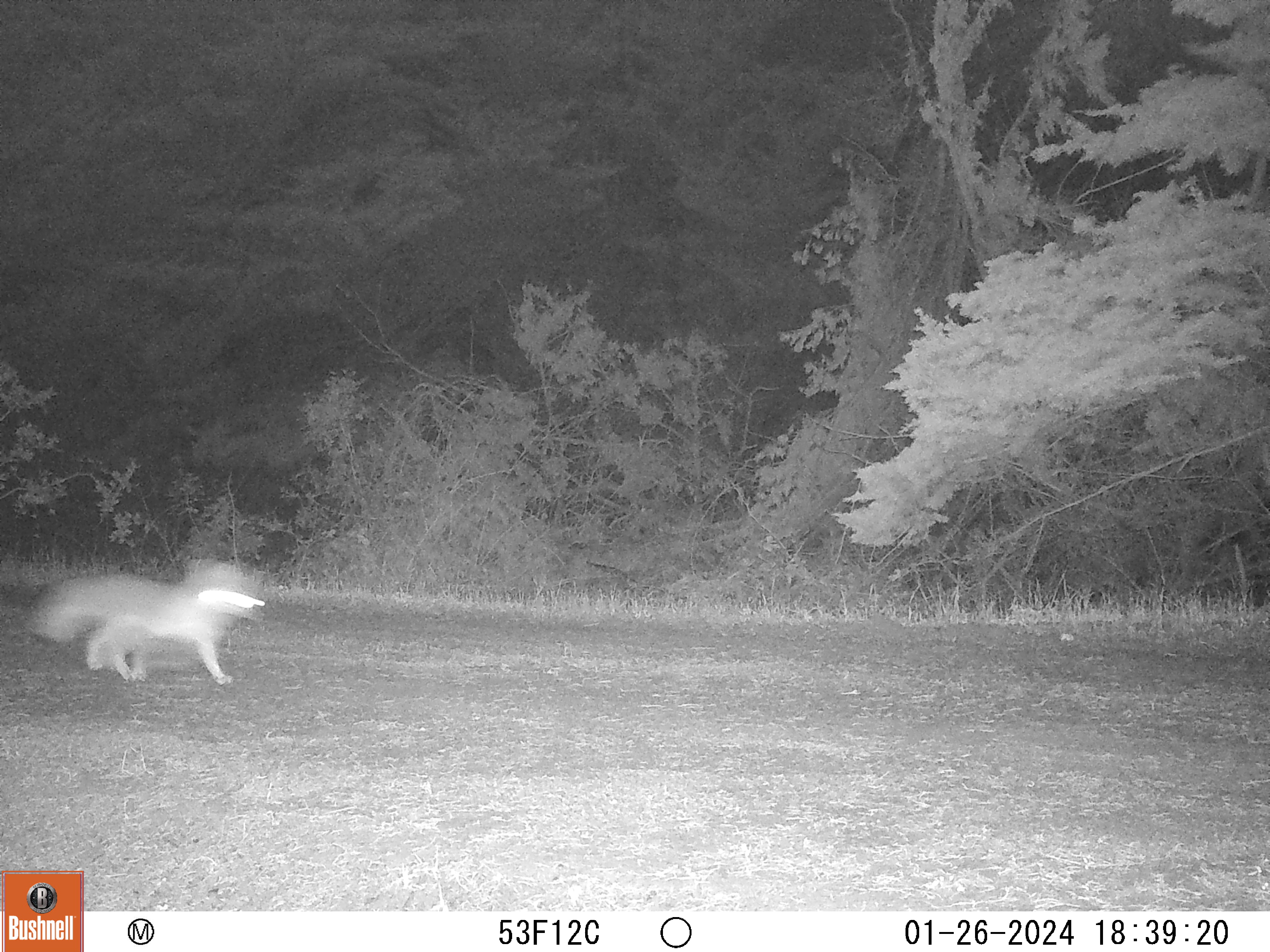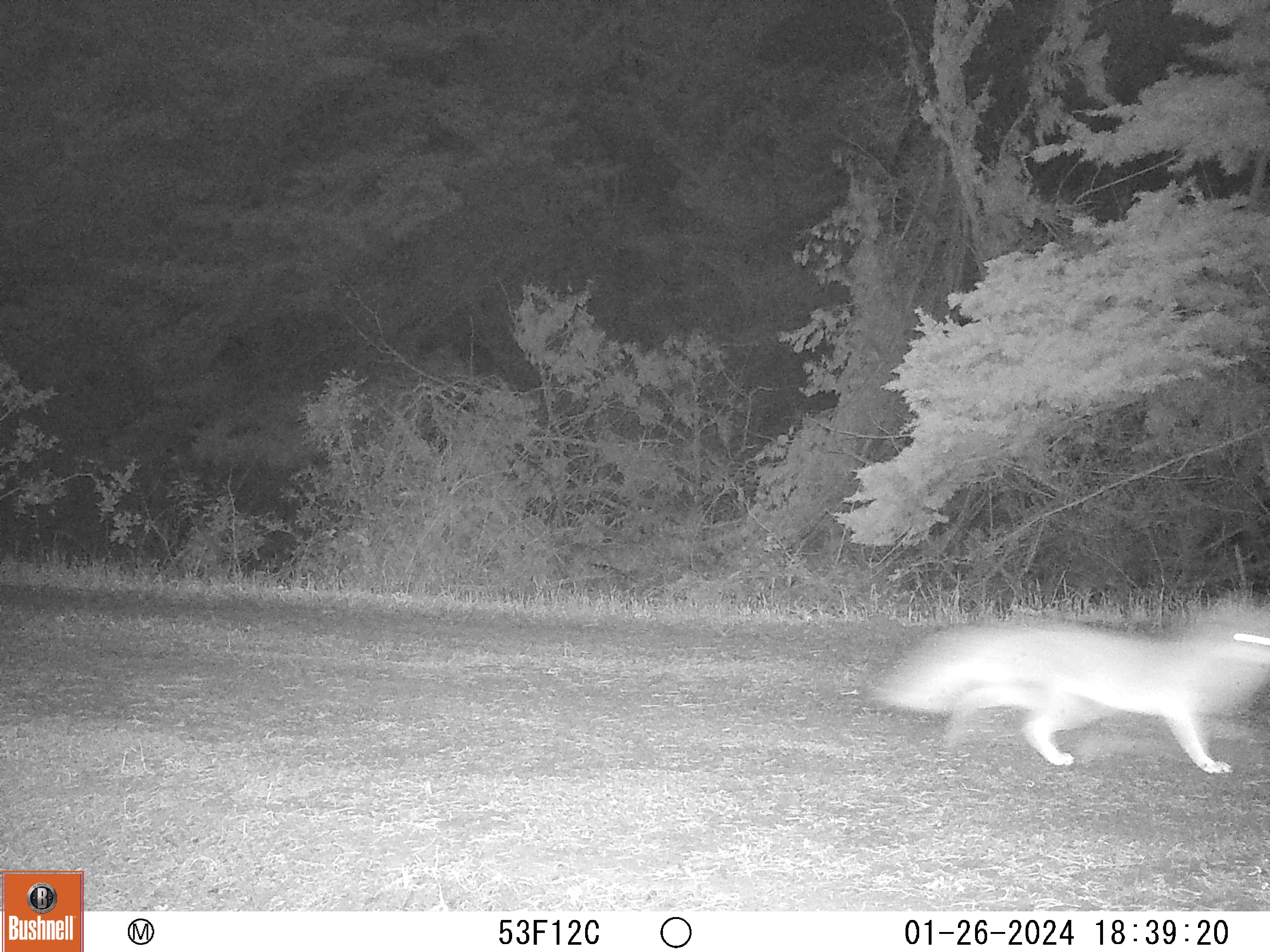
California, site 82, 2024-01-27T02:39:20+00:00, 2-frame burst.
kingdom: Animalia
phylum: Chordata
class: Mammalia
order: Carnivora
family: Canidae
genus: Urocyon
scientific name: Urocyon cinereoargenteus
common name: gray fox